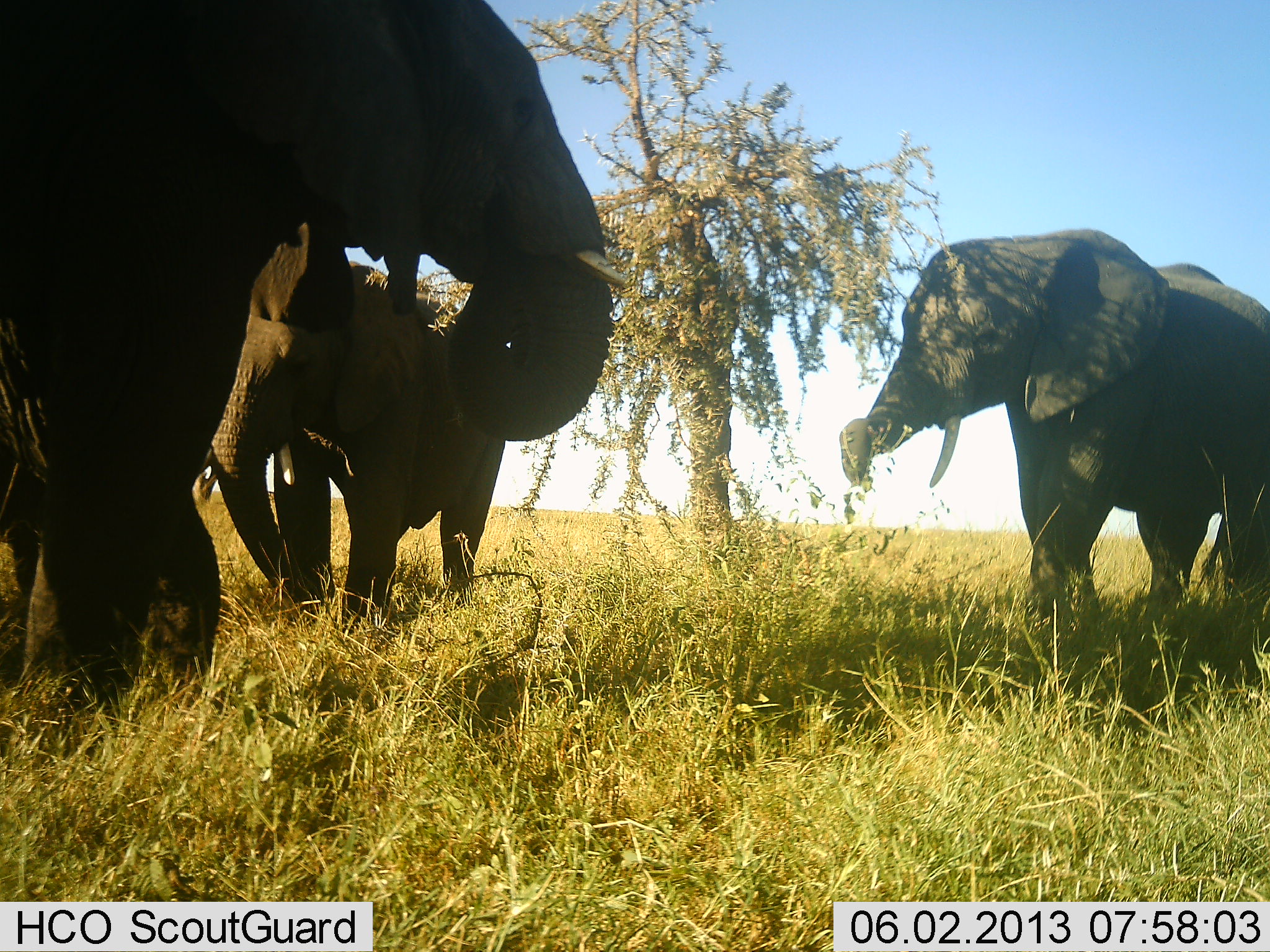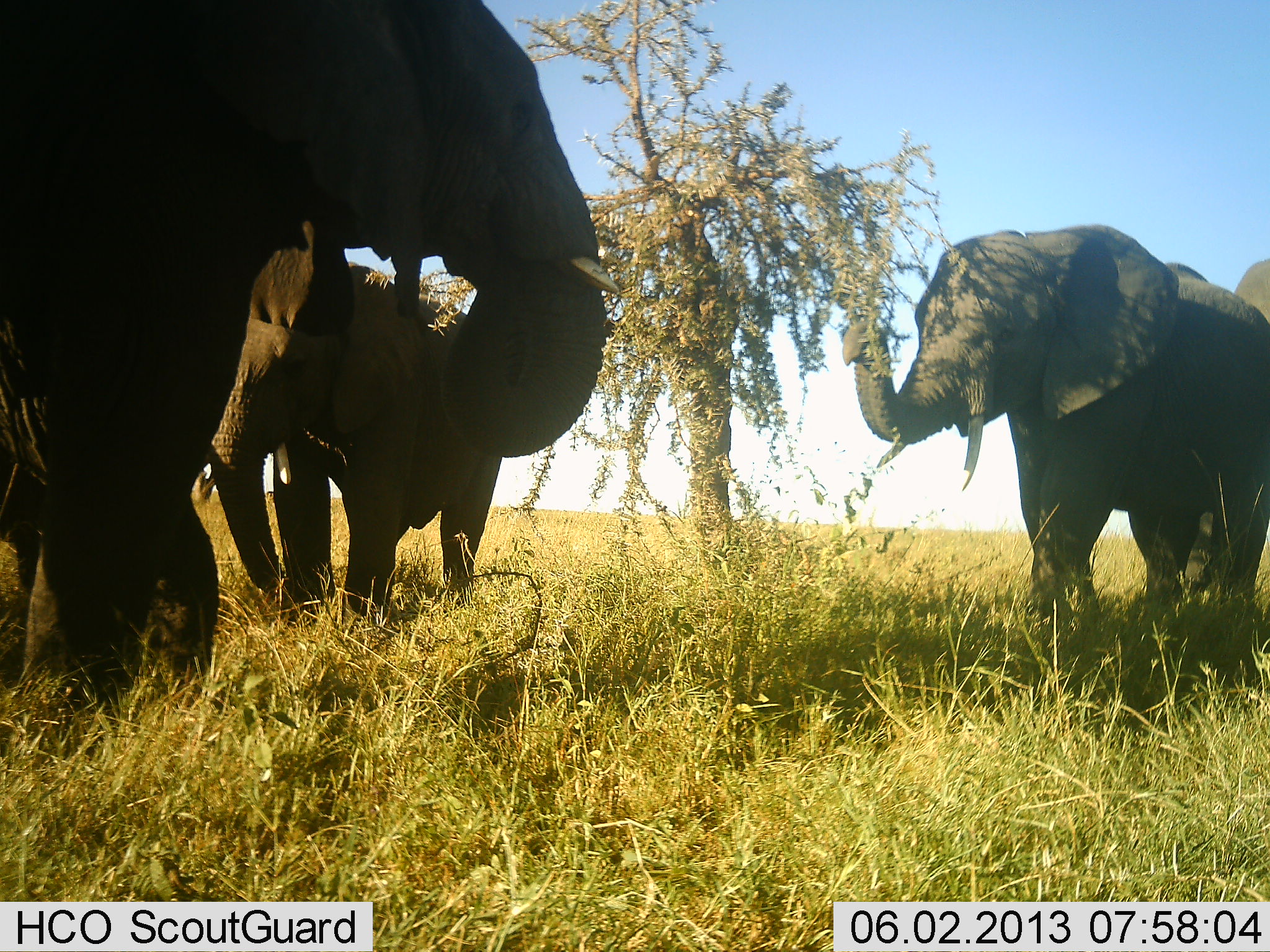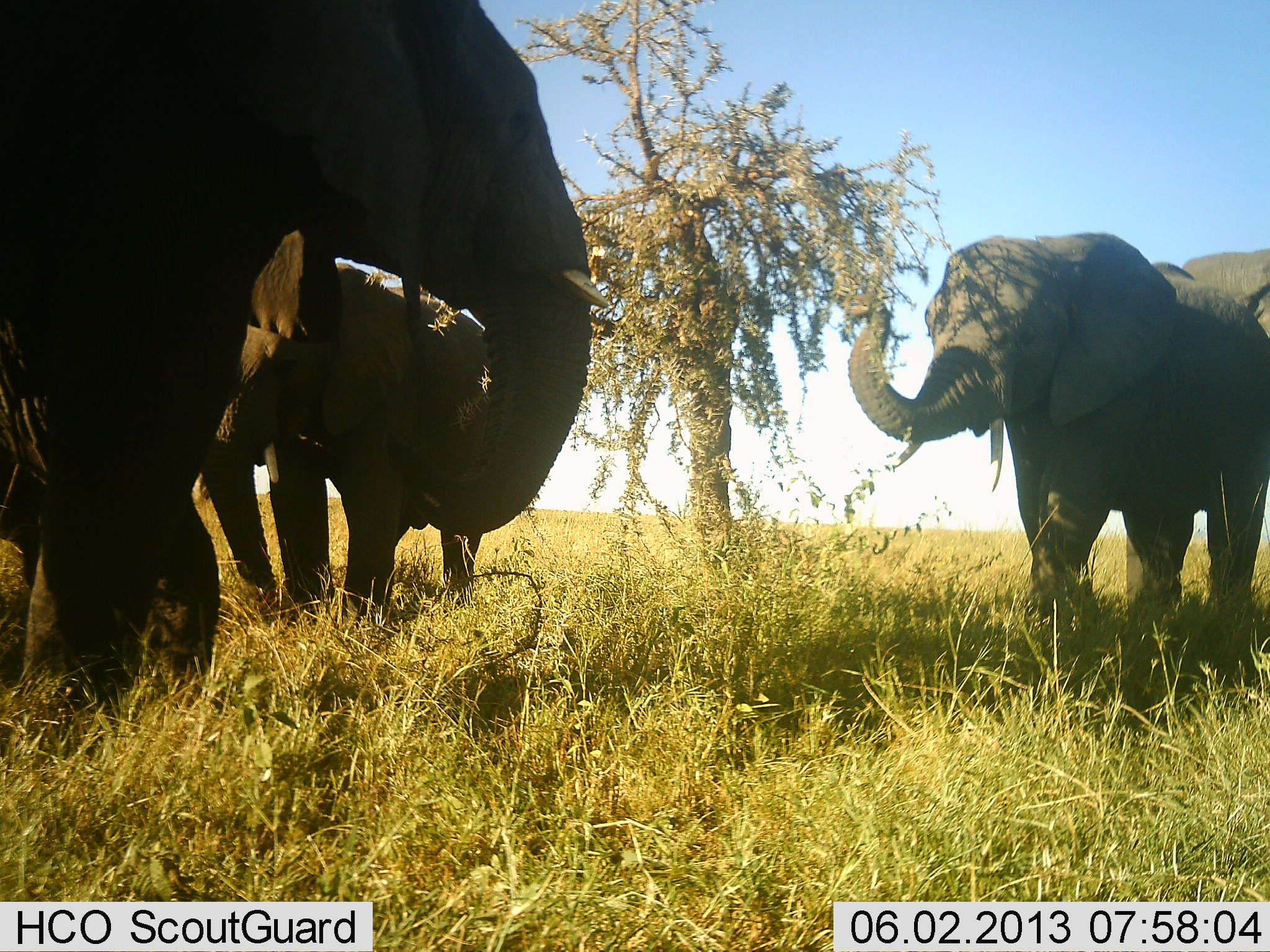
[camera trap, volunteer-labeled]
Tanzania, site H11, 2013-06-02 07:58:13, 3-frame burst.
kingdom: Animalia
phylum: Chordata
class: Mammalia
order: Proboscidea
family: Elephantidae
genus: Loxodonta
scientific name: Loxodonta africana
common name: african bush elephant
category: elephant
Elephant (african bush elephant) (Loxodonta africana), count 4. Behavior (volunteer vote fractions): standing 77%, resting 0%, moving 10%, interacting 17%. Young present (vote fraction): 17%. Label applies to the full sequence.